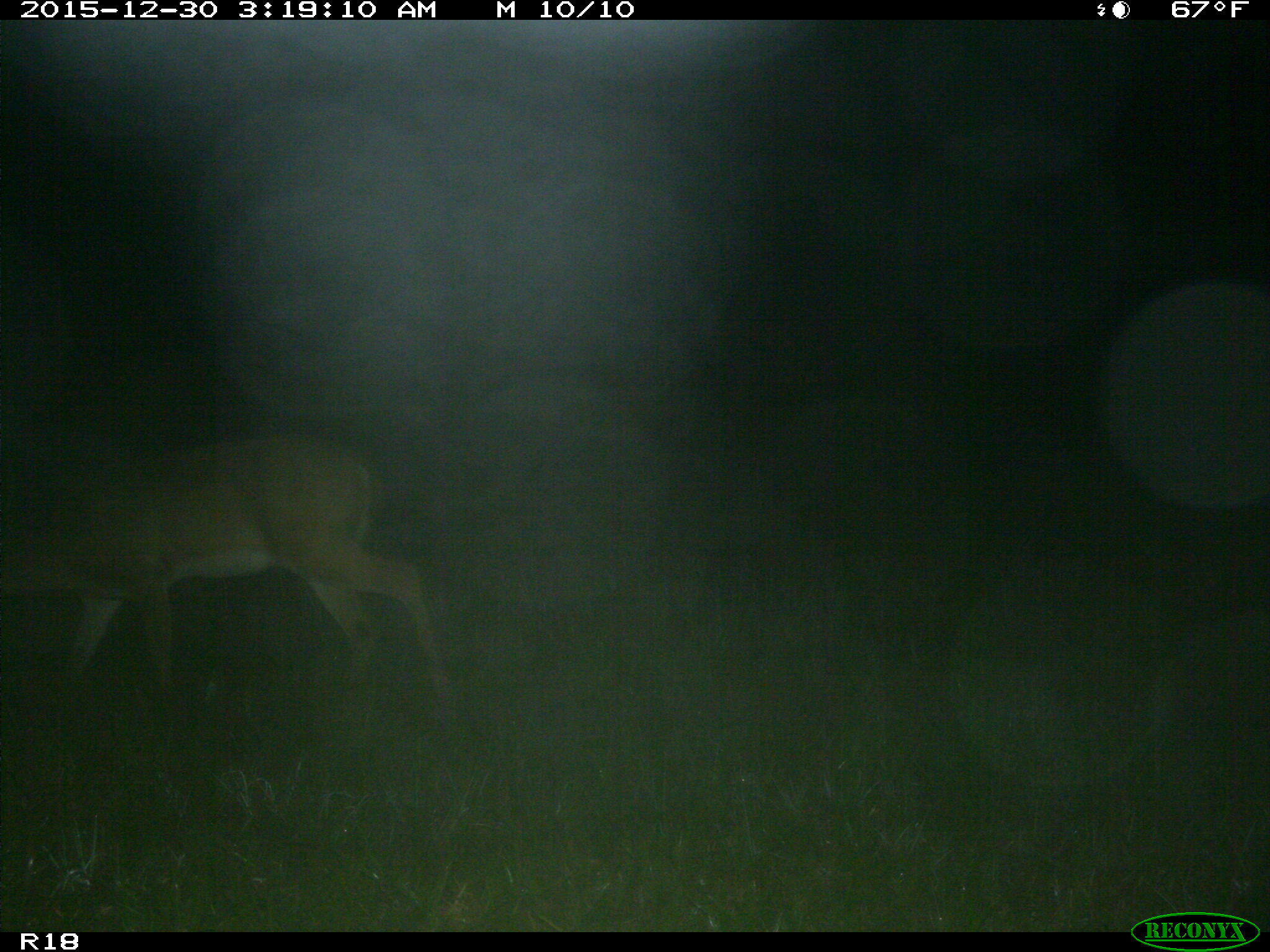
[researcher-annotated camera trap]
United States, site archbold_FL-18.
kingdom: Animalia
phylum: Chordata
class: Mammalia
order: Artiodactyla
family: Cervidae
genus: Odocoileus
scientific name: Odocoileus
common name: deer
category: unidentified deer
Unidentified deer (deer) (Odocoileus).